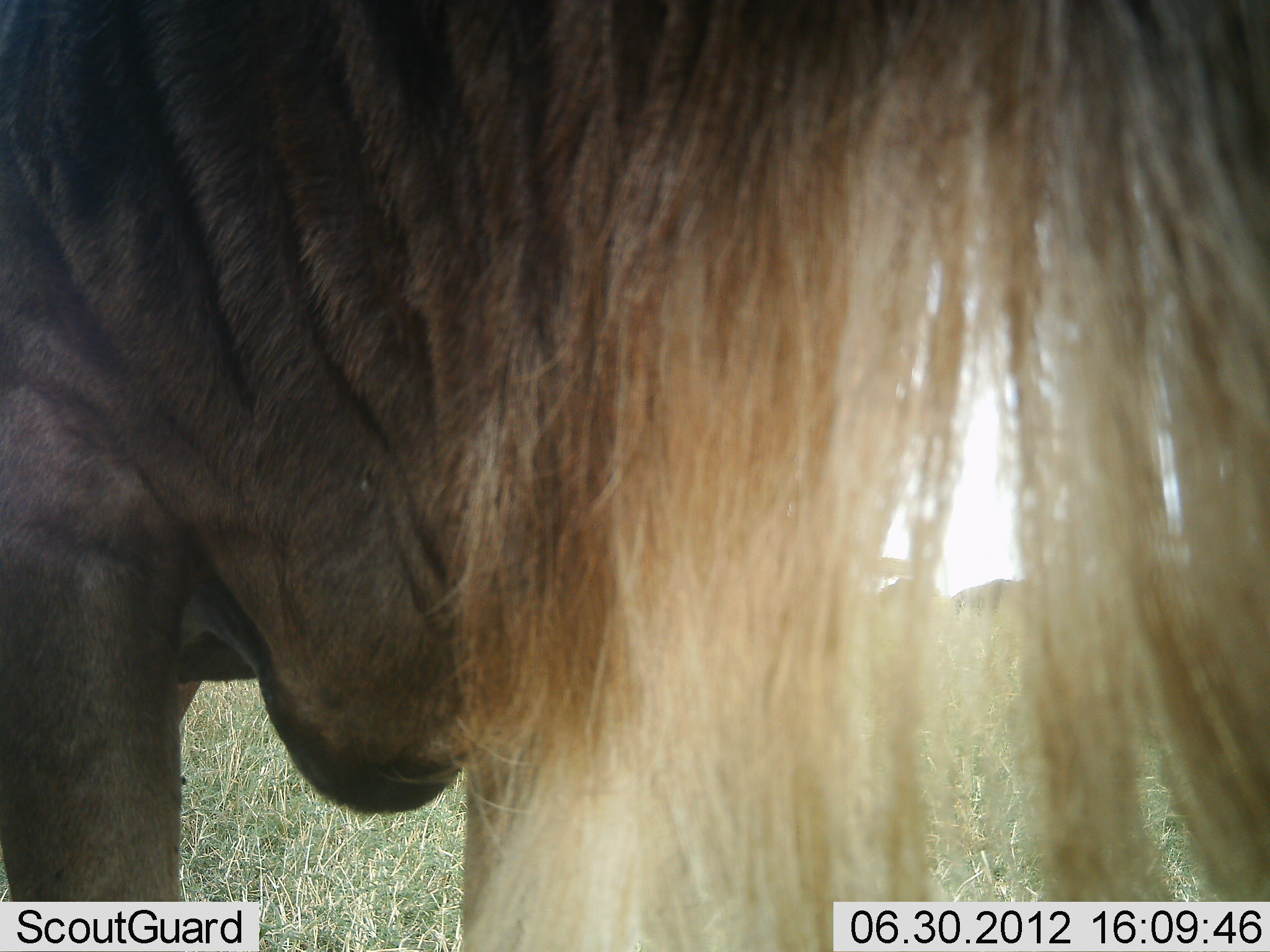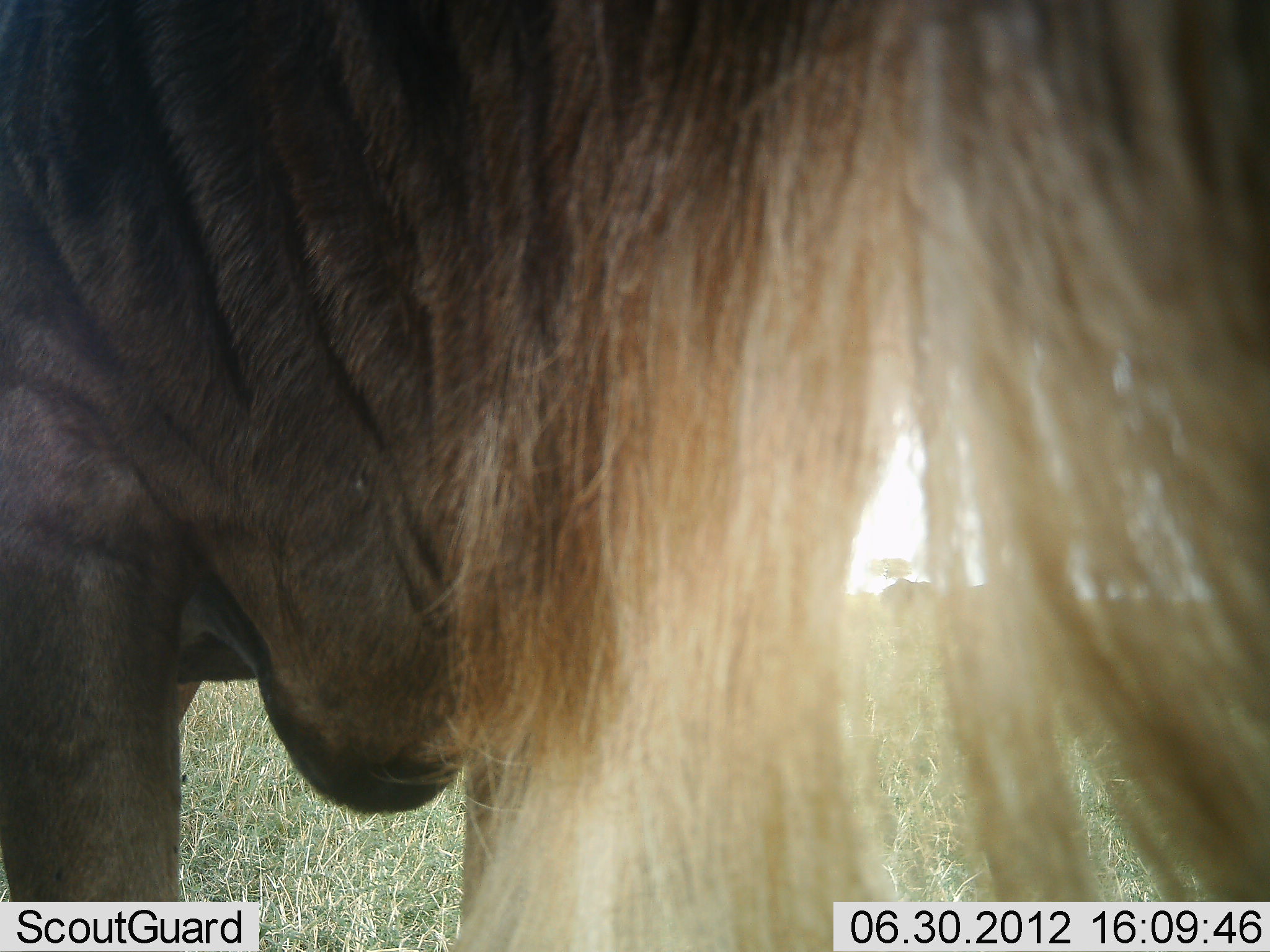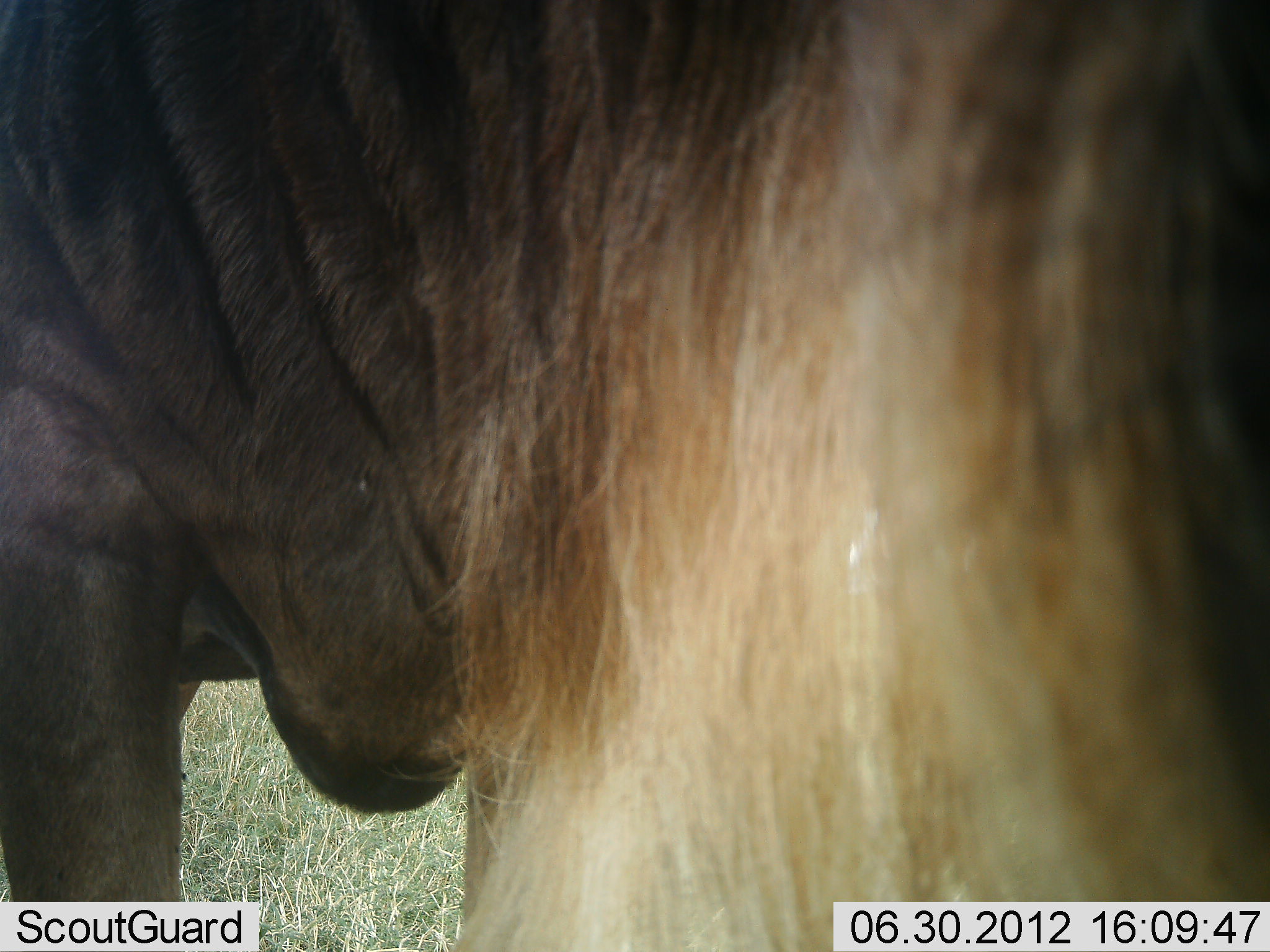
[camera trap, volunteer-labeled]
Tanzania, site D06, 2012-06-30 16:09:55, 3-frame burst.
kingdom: Animalia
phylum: Chordata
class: Mammalia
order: Artiodactyla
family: Bovidae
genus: Connochaetes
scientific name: Connochaetes taurinus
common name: blue wildebeest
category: wildebeest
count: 1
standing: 90%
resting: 0%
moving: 0%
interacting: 10%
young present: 0%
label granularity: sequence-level